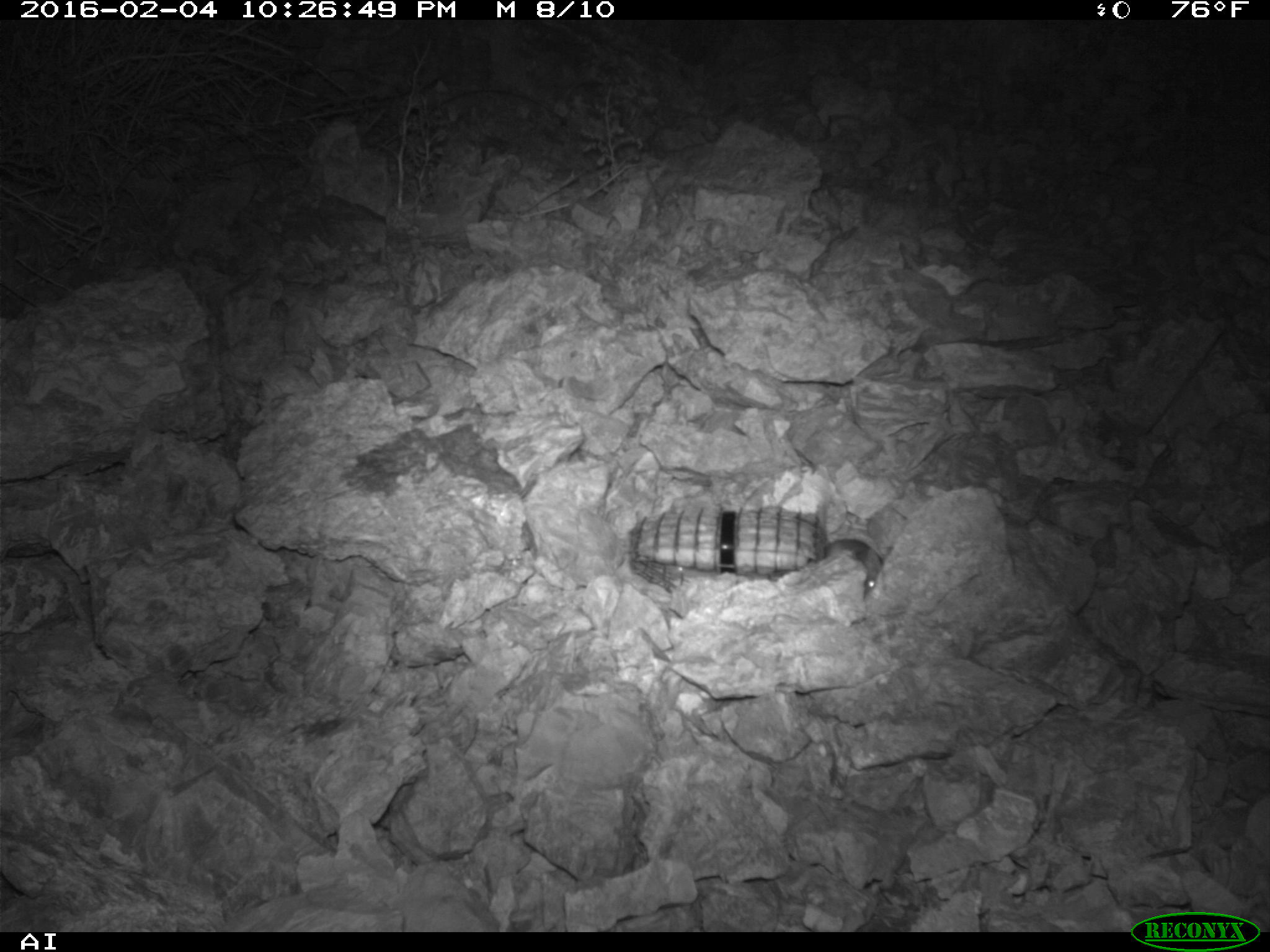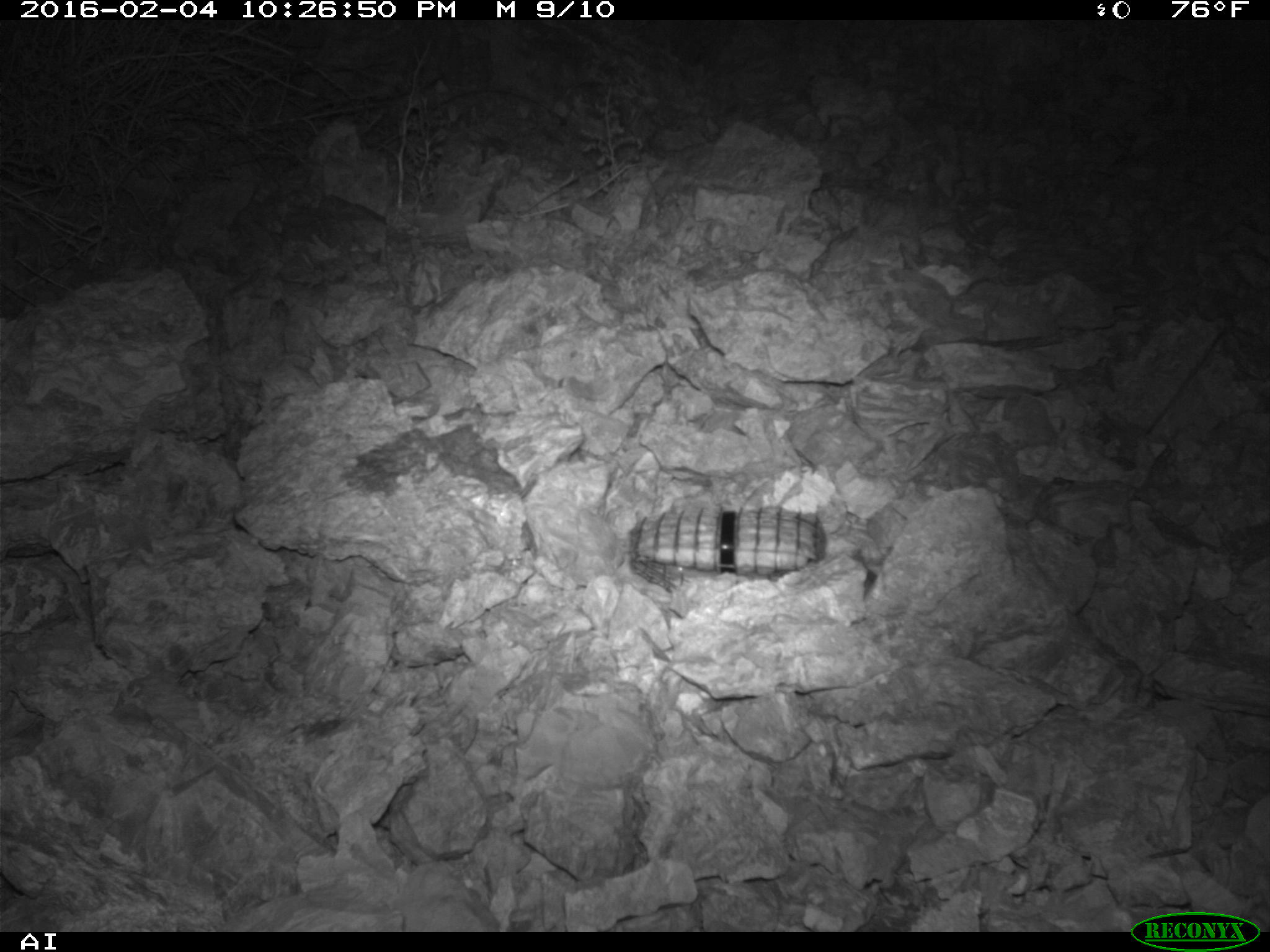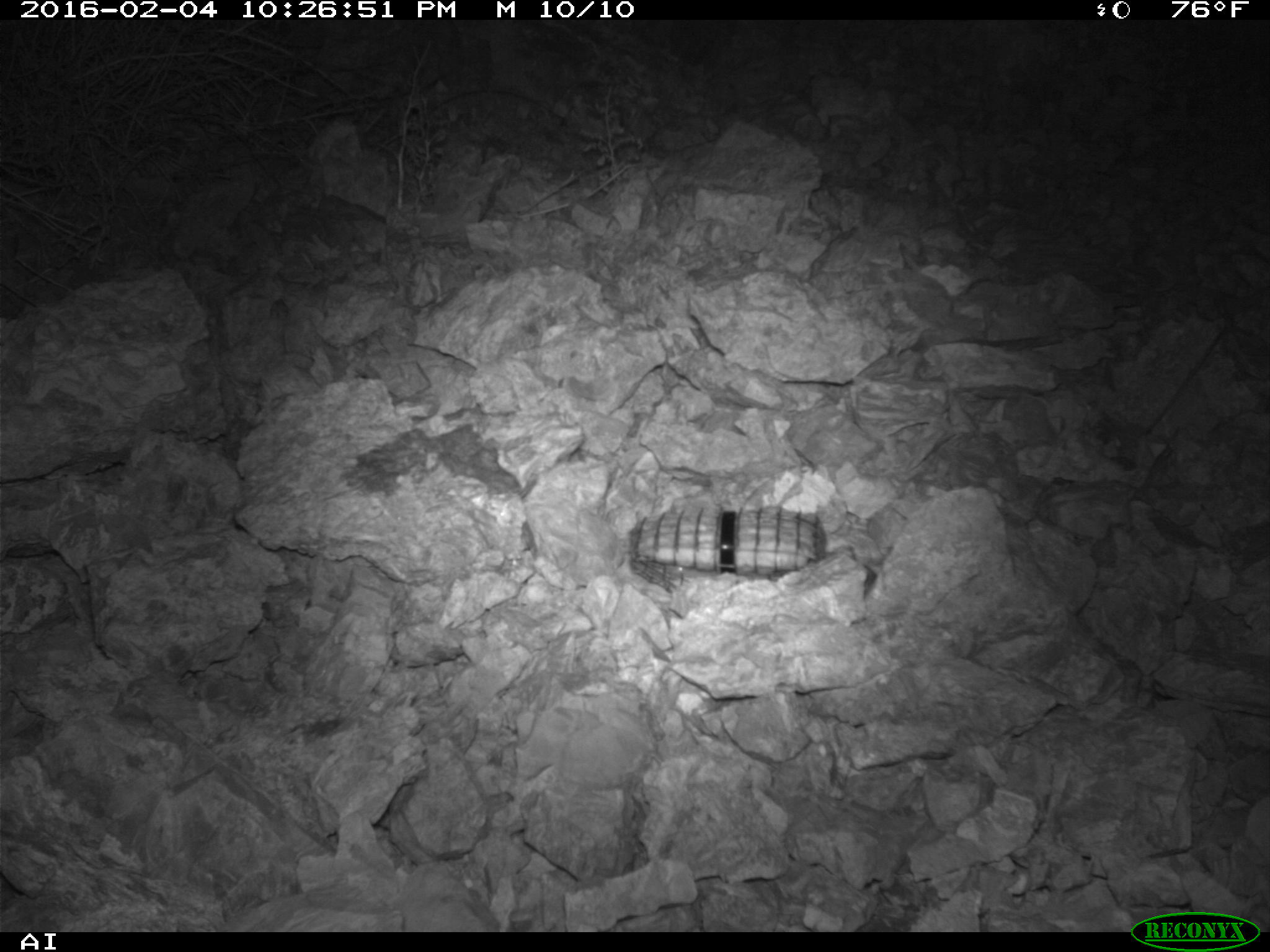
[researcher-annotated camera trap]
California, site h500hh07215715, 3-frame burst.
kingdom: Animalia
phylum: Chordata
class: Mammalia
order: Rodentia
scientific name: Rodentia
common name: rodent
Rodent (Rodentia).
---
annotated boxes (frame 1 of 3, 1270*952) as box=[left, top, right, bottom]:
rodent: box=[824, 539, 882, 595]